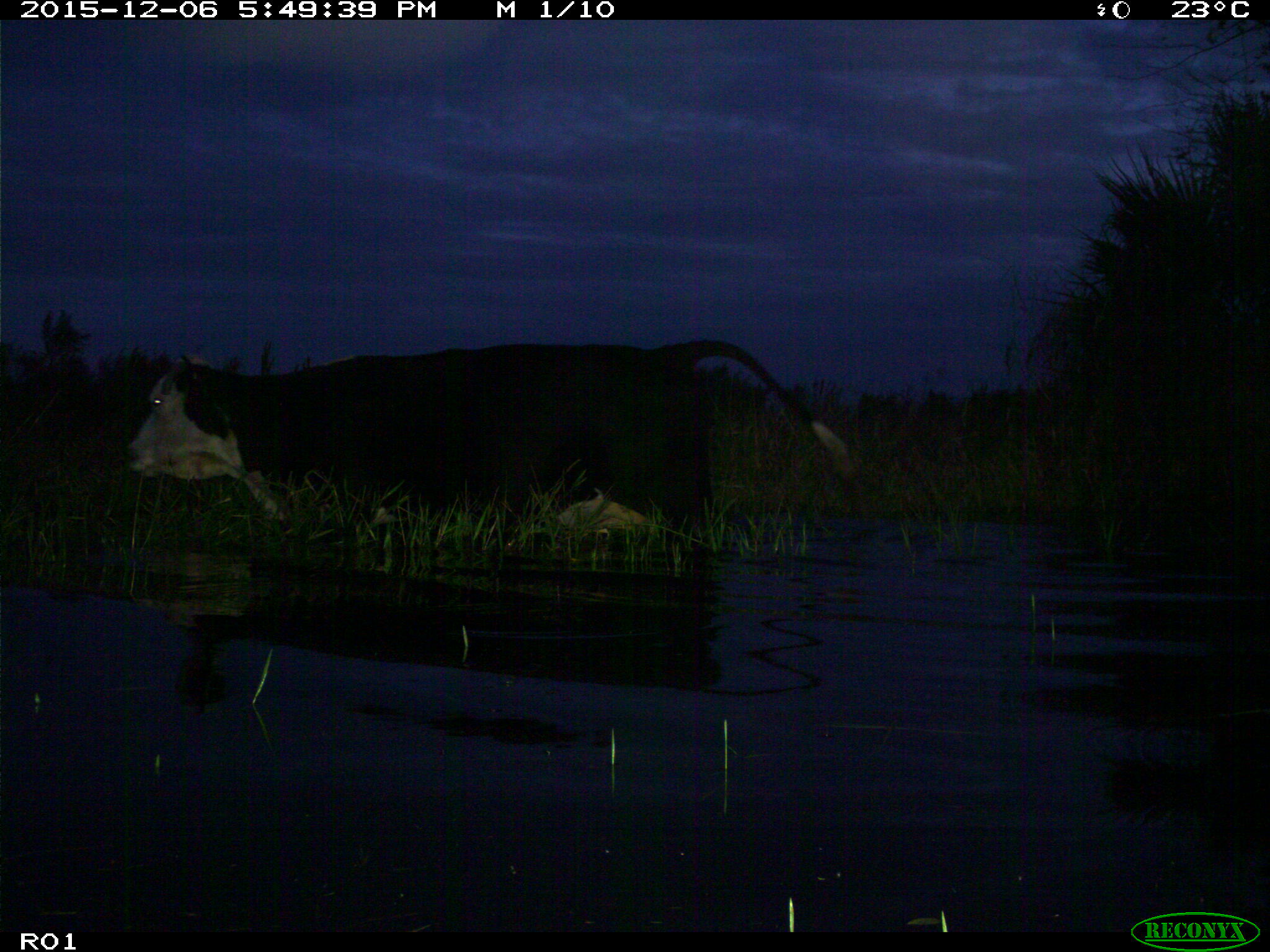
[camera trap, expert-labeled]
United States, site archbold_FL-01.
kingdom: Animalia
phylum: Chordata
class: Mammalia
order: Artiodactyla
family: Bovidae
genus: Bos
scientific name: Bos taurus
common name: domestic cow